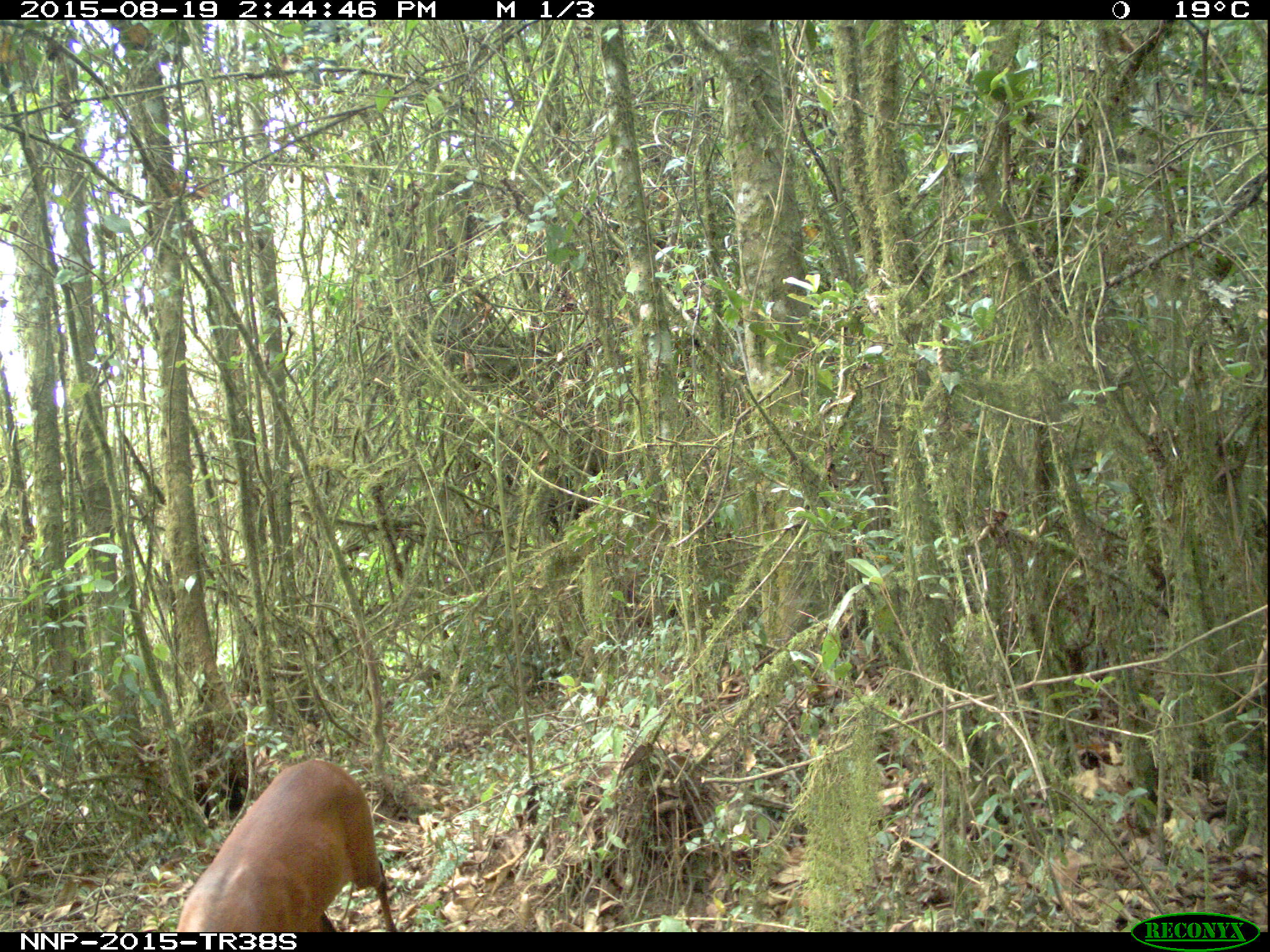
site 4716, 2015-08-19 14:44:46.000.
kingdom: Animalia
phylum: Chordata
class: Mammalia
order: Artiodactyla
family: Bovidae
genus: Cephalophus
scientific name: Cephalophus nigrifrons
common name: black-fronted duiker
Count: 1.